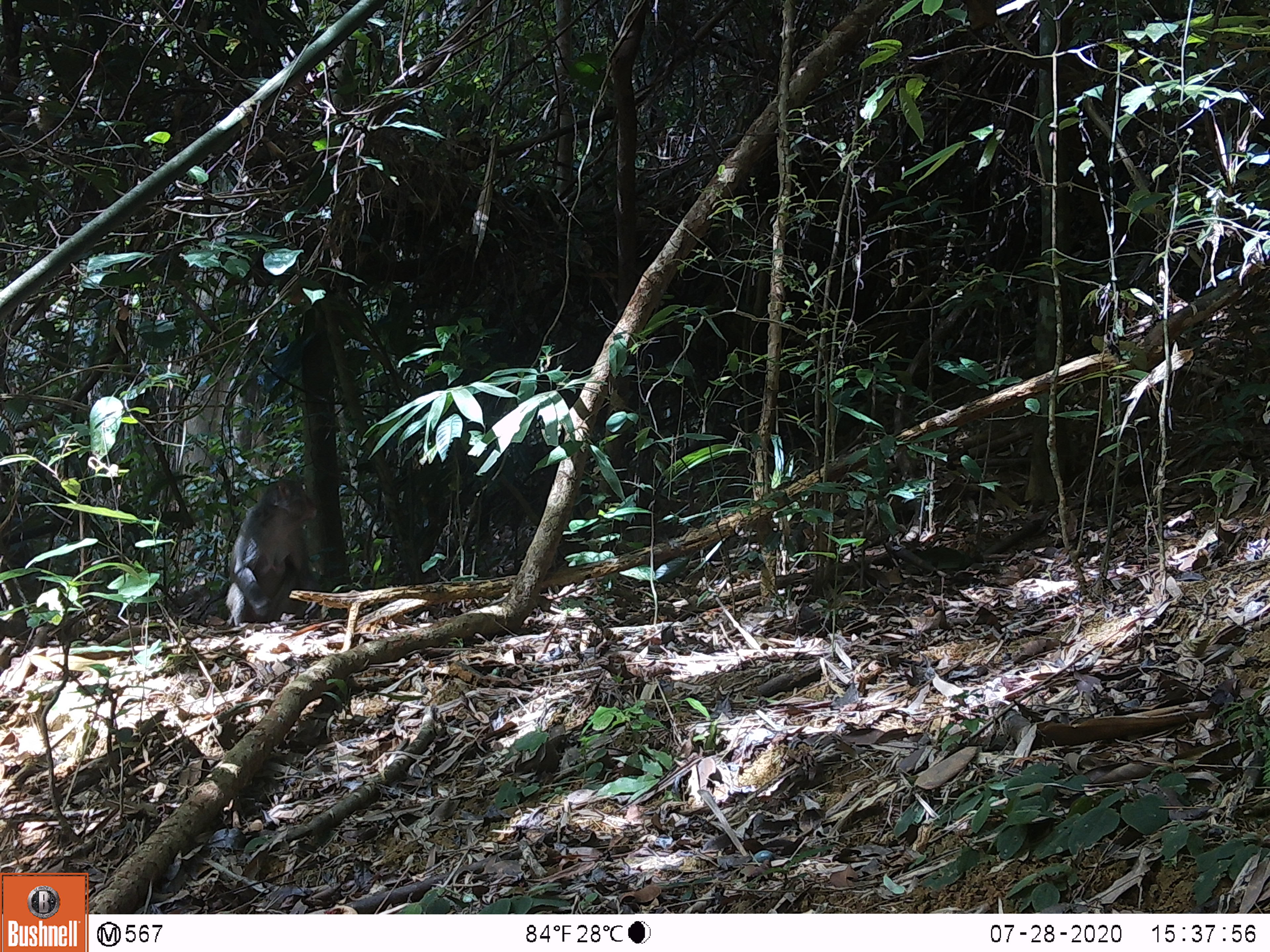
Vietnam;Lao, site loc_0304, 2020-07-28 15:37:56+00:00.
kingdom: Animalia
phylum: Chordata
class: Mammalia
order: Primates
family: Cercopithecidae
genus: Macaca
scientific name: Macaca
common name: macaques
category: assam or rhesus macaque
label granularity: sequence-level